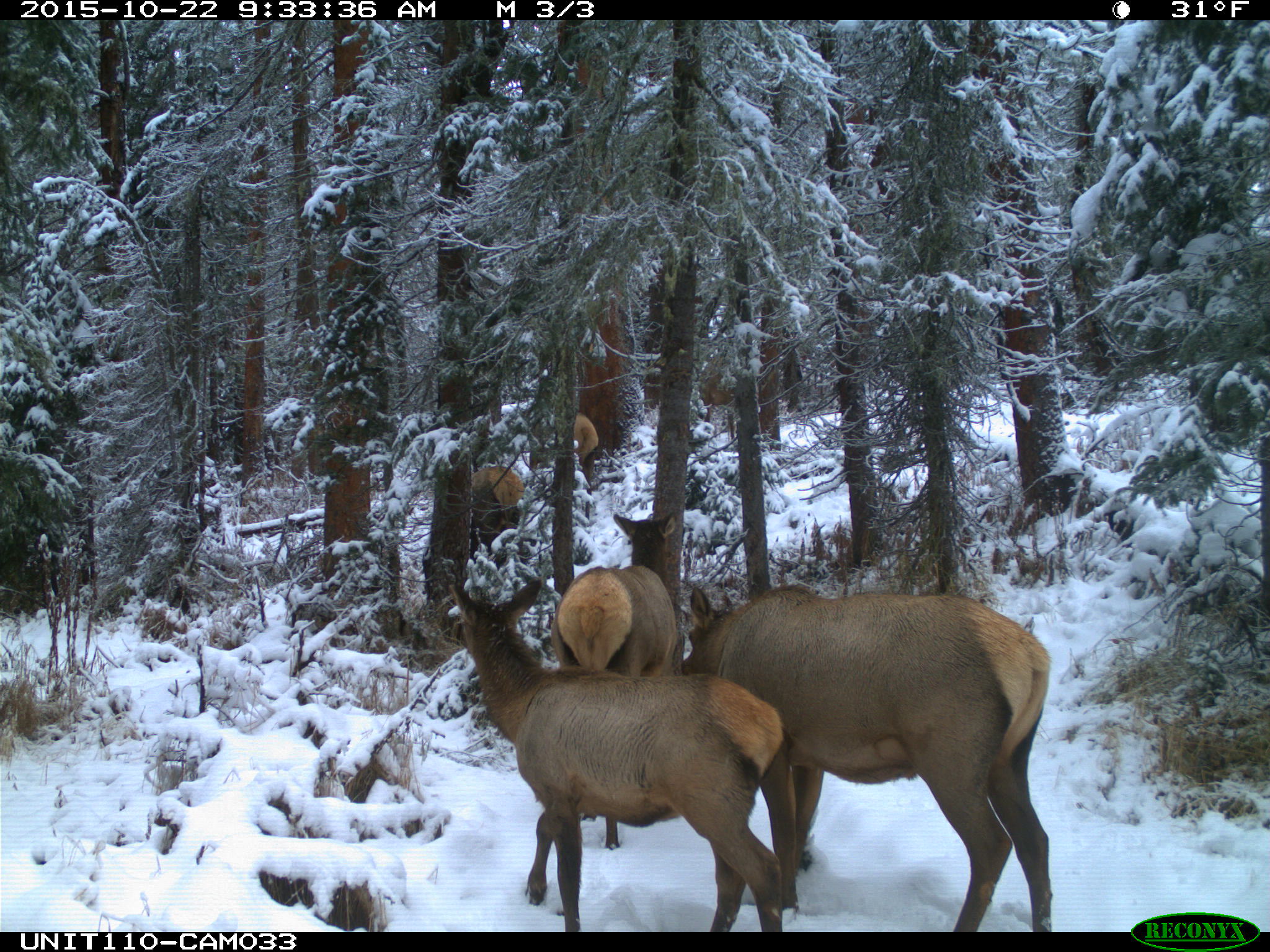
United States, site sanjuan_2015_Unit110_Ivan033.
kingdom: Animalia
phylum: Chordata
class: Mammalia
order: Artiodactyla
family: Cervidae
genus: Cervus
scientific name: Cervus elaphus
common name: red deer